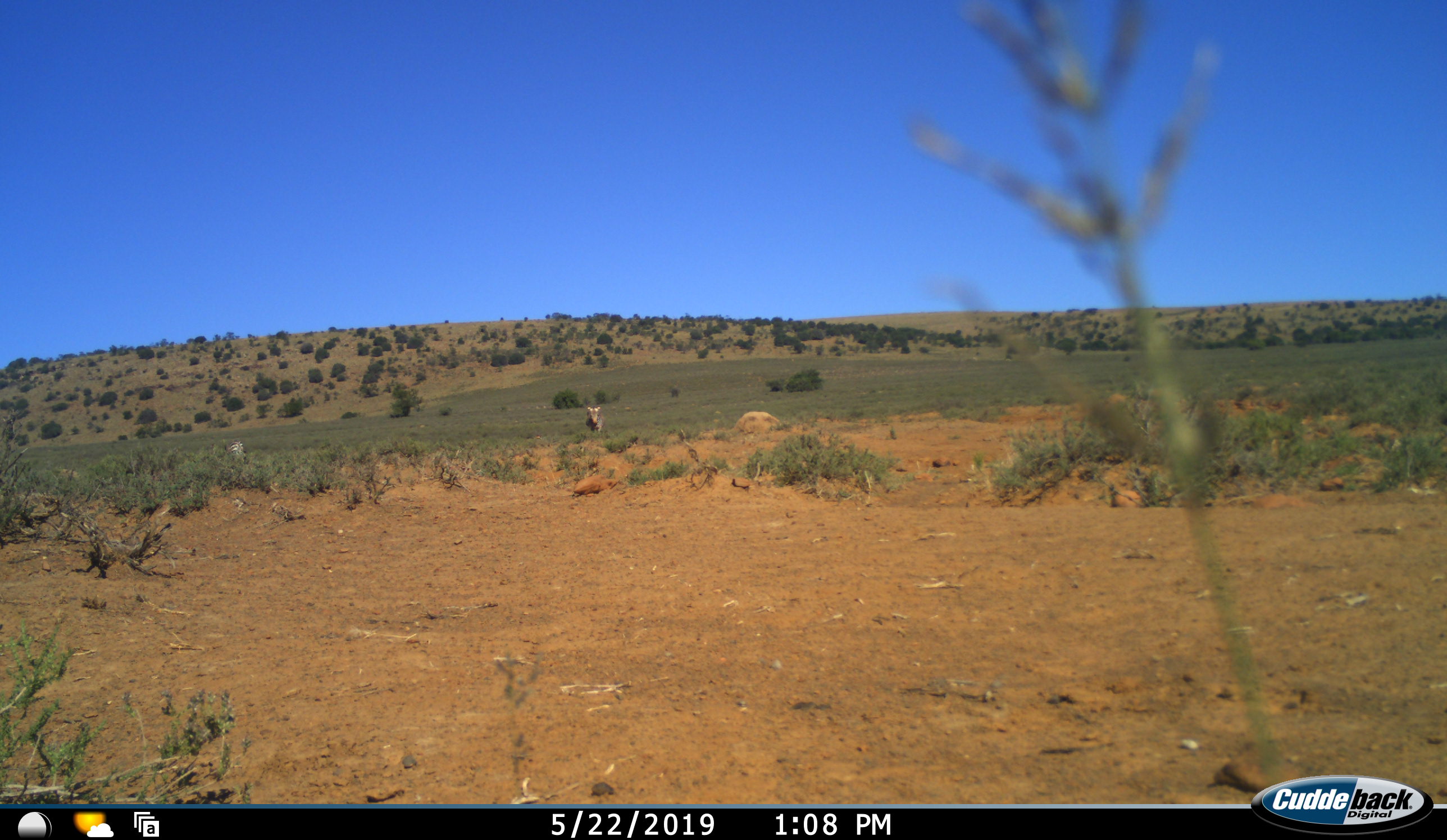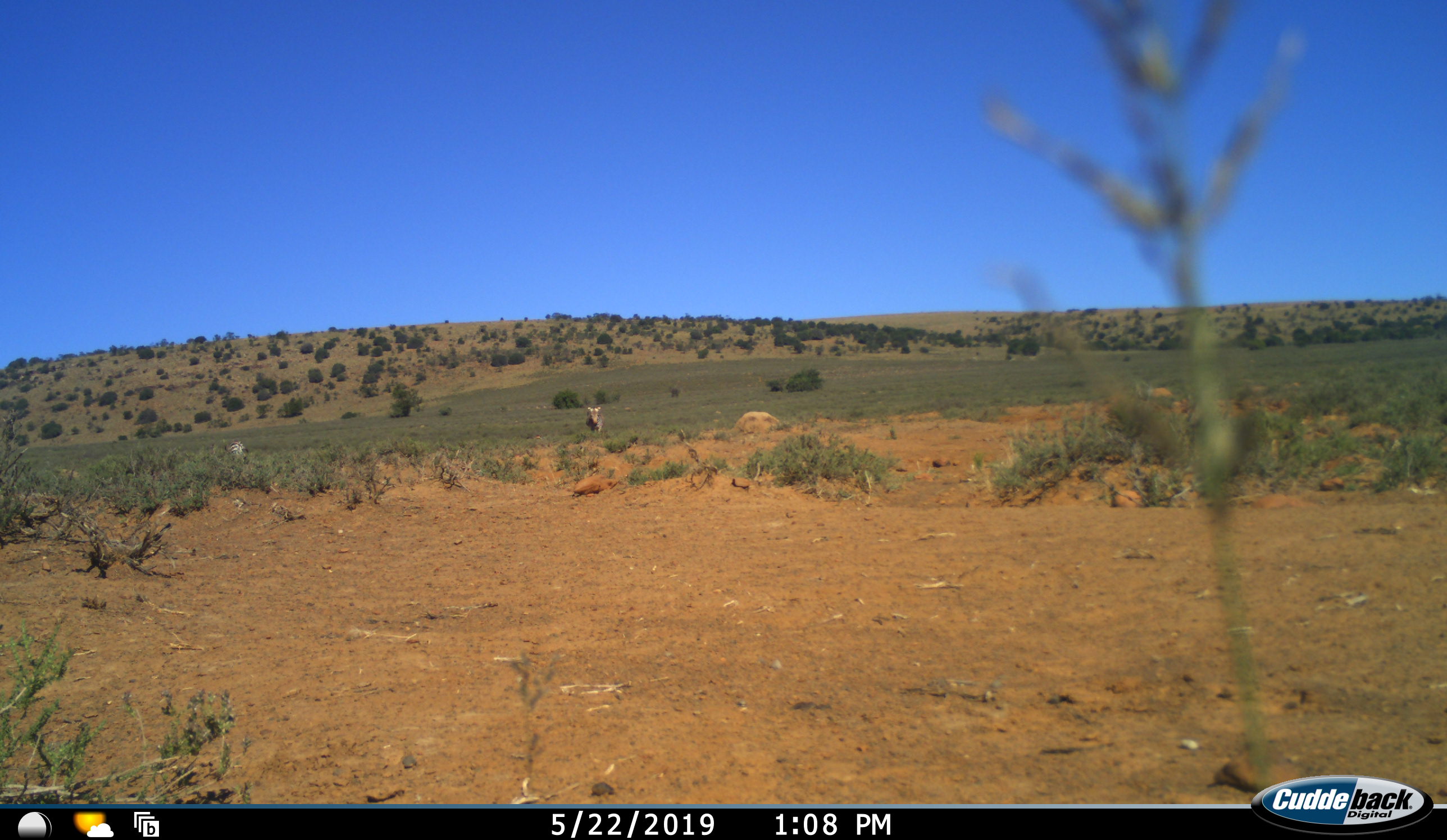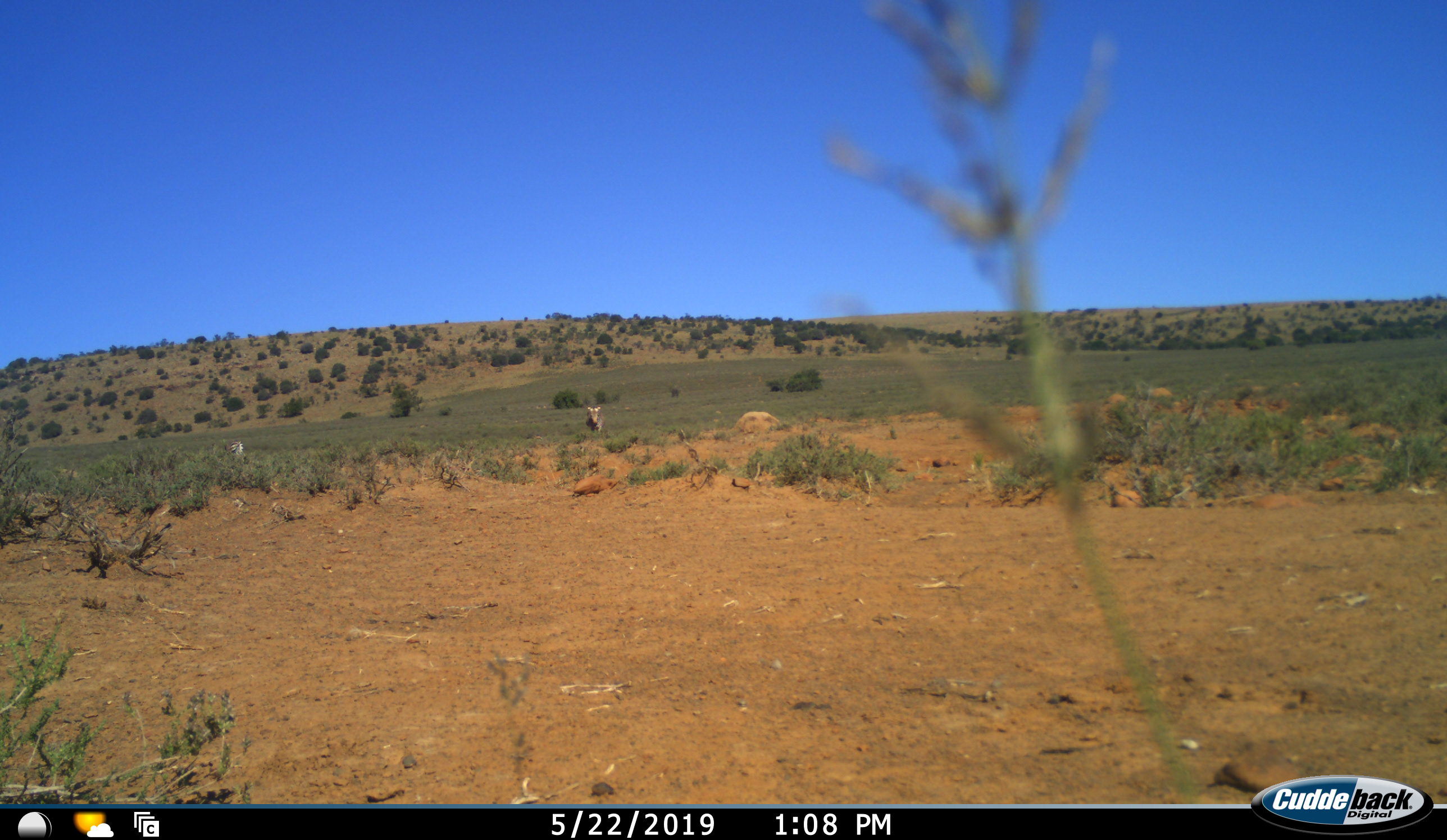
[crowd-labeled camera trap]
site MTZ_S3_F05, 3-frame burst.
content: unidentified animal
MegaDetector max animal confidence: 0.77